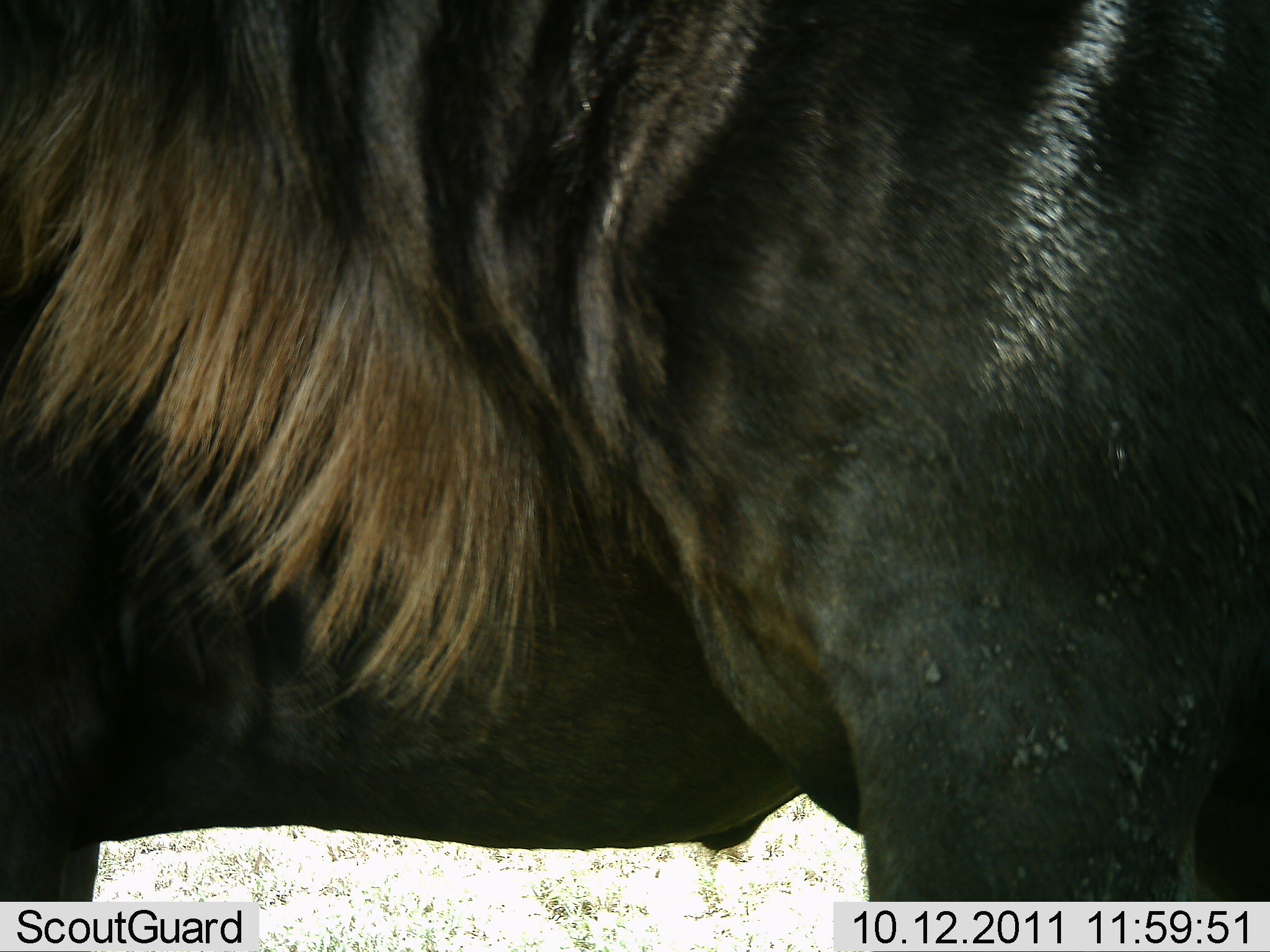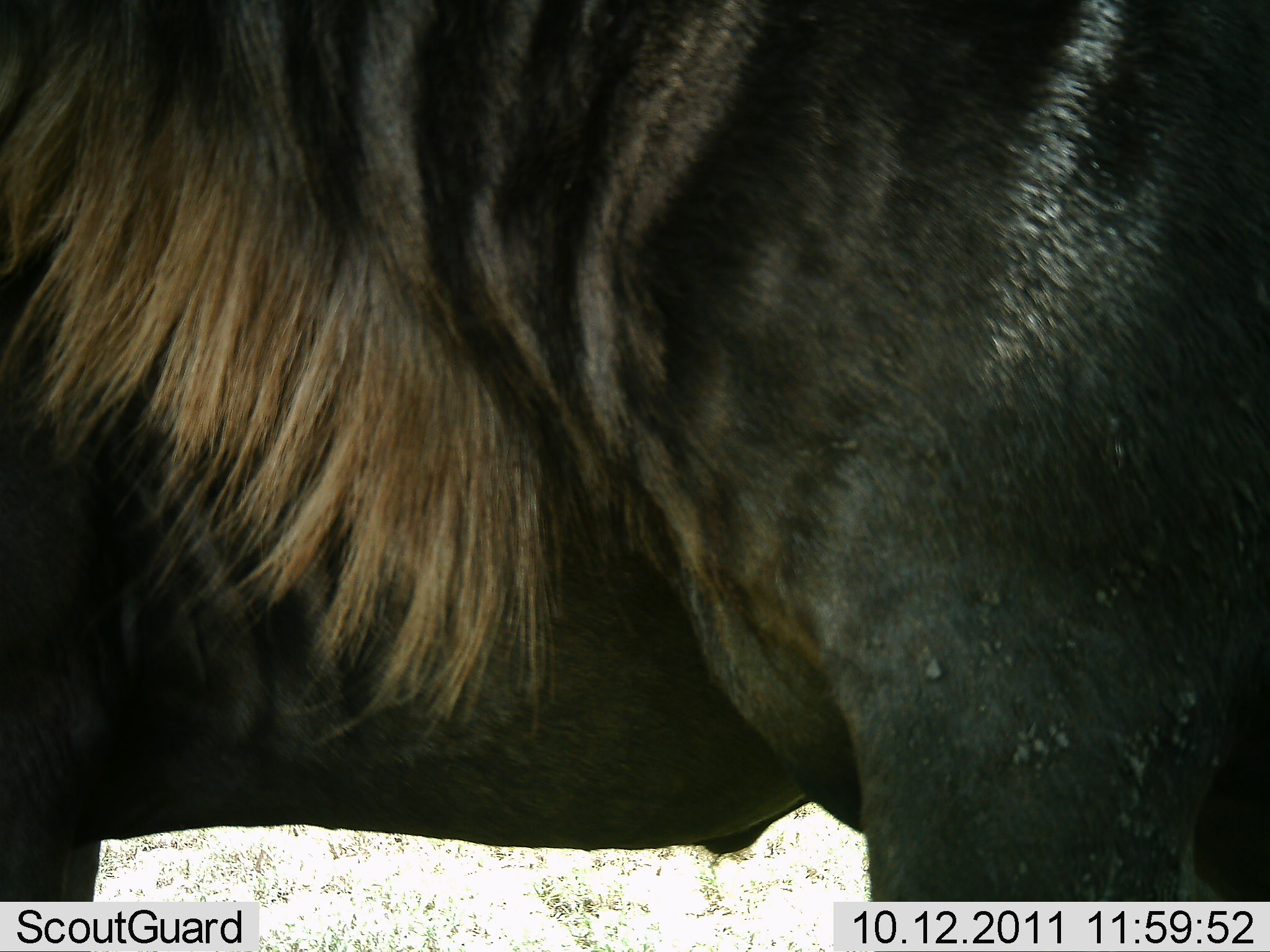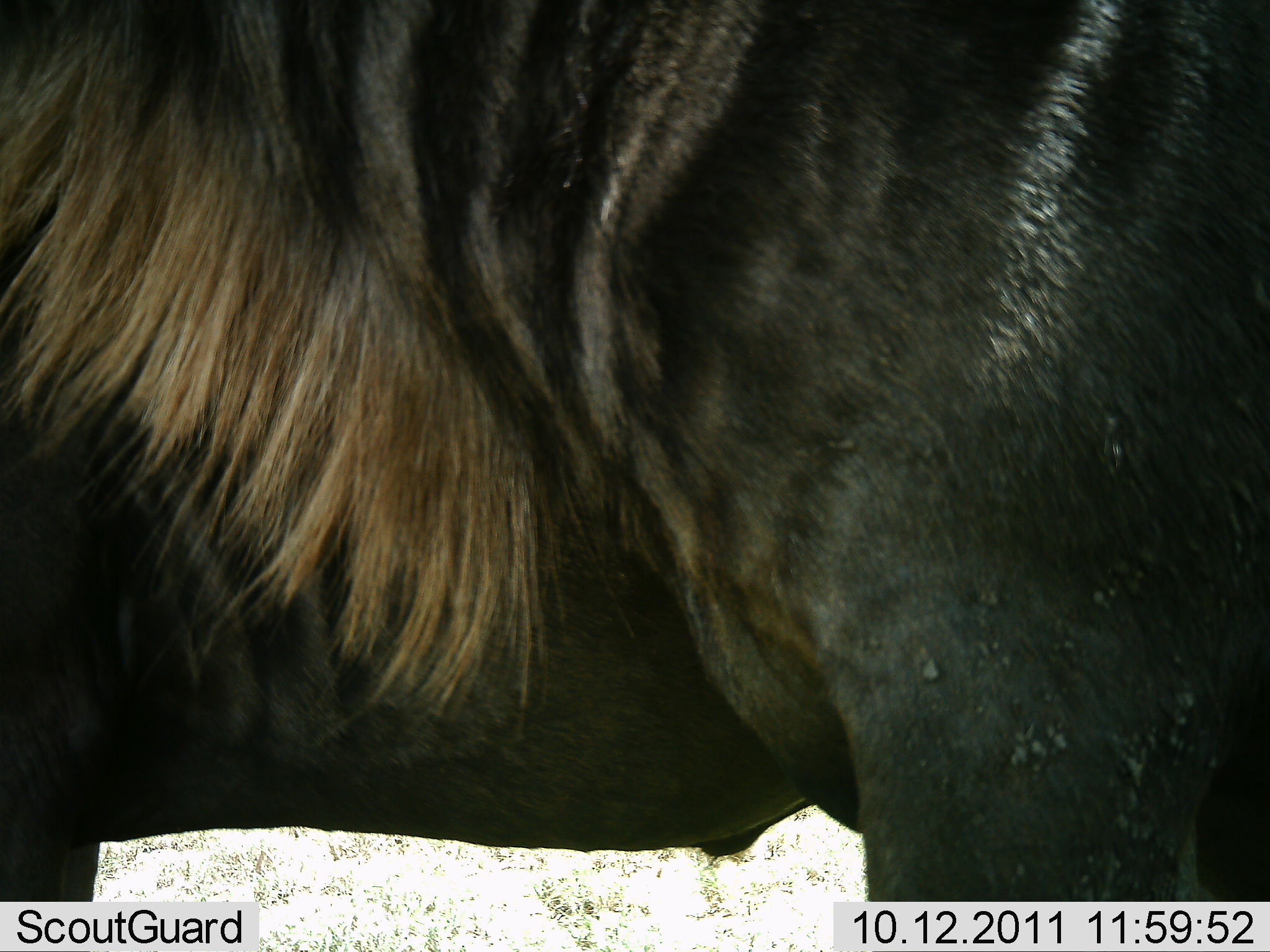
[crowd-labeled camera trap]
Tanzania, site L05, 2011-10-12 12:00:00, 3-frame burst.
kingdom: Animalia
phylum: Chordata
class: Mammalia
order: Artiodactyla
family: Bovidae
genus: Connochaetes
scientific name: Connochaetes taurinus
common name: blue wildebeest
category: wildebeest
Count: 1.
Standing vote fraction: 93%.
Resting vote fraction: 0%.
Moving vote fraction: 14%.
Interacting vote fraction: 0%.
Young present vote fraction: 0%.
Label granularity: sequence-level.